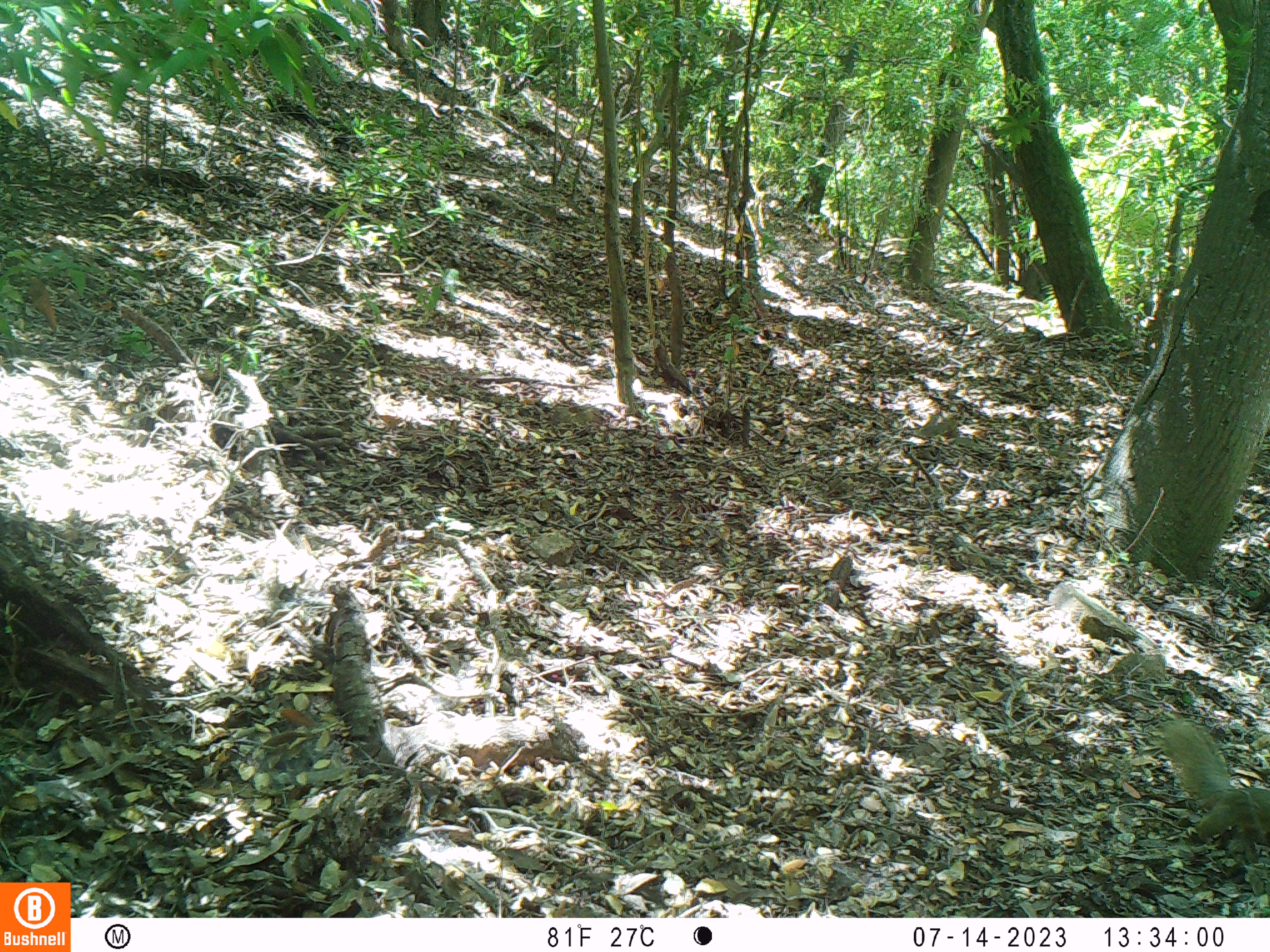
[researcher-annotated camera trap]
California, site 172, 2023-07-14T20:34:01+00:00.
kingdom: Animalia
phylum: Chordata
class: Mammalia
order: Rodentia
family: Sciuridae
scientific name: Sciuridae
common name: squirrel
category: unknown squirrel